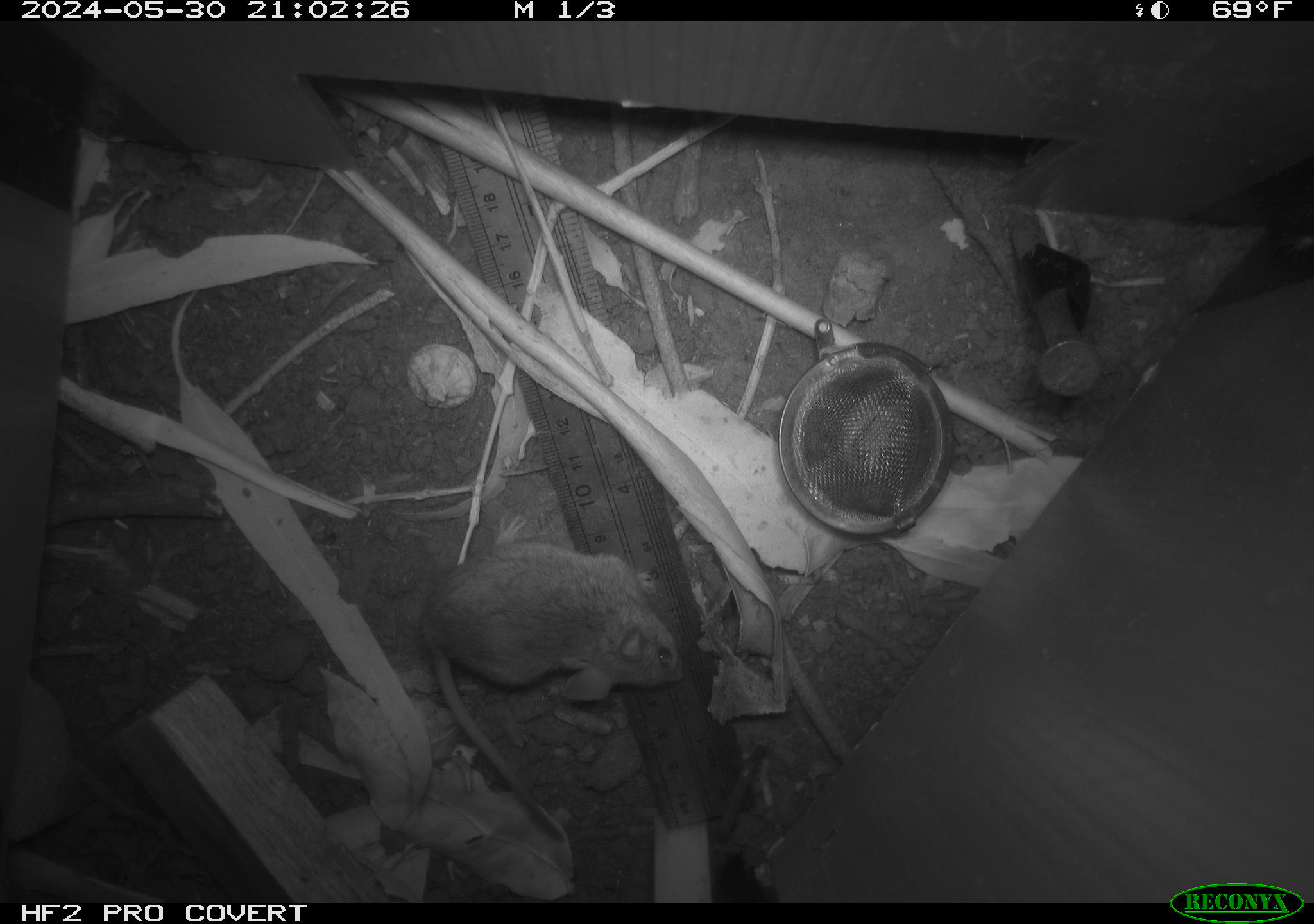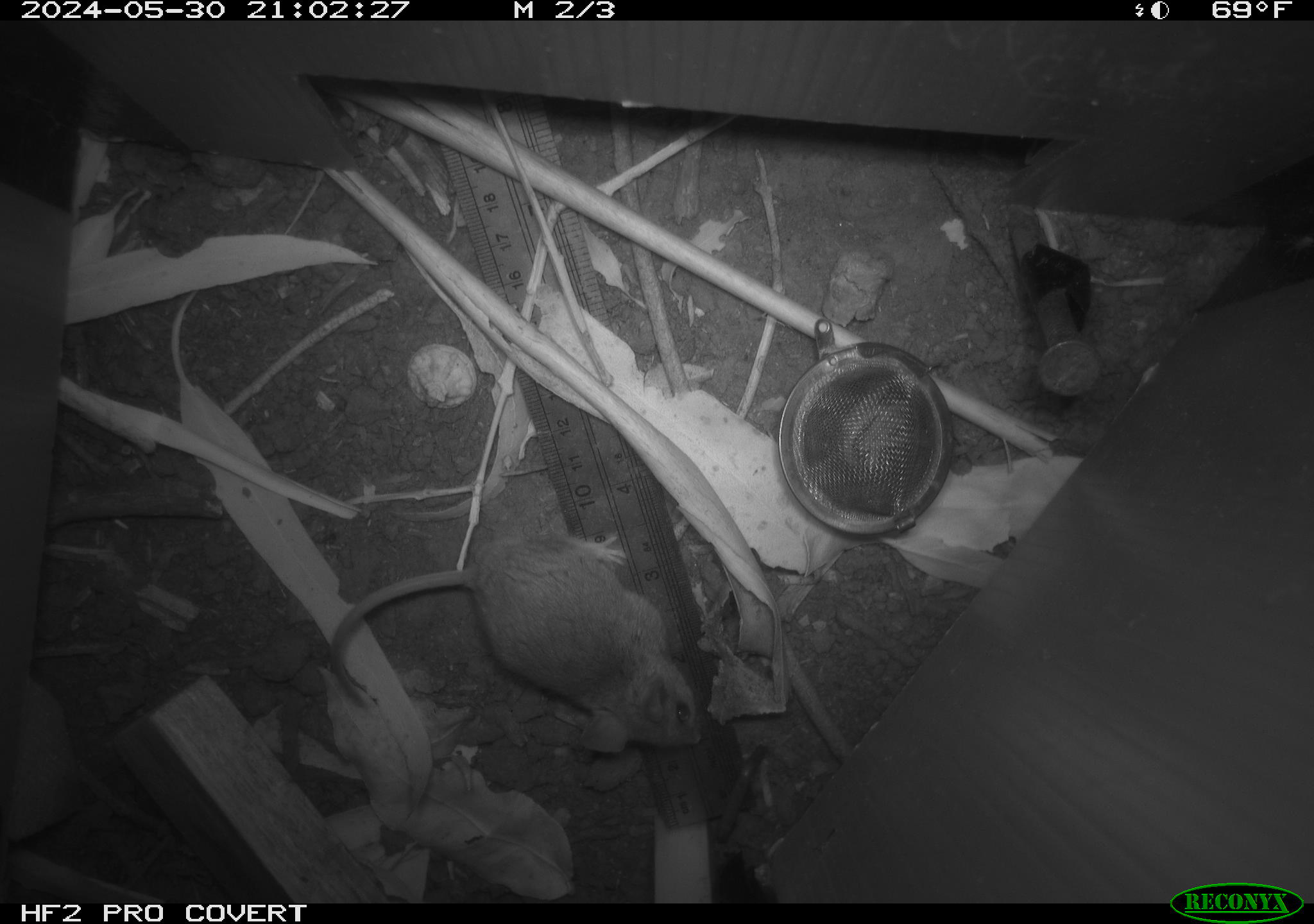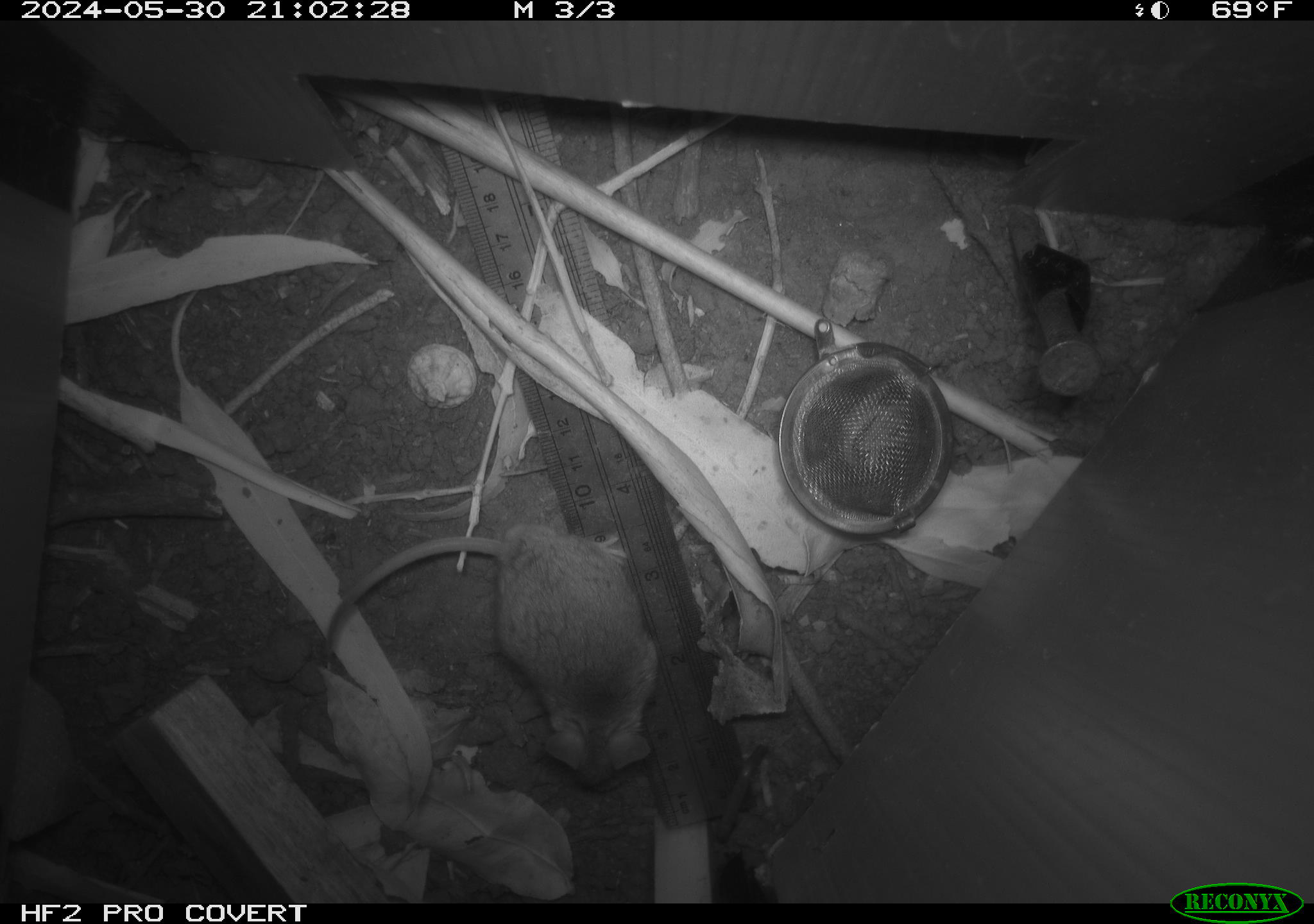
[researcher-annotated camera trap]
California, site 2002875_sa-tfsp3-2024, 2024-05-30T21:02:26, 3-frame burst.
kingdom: Animalia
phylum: Chordata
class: Mammalia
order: Rodentia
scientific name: Rodentia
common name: mouse species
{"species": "mouse species (Rodentia)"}